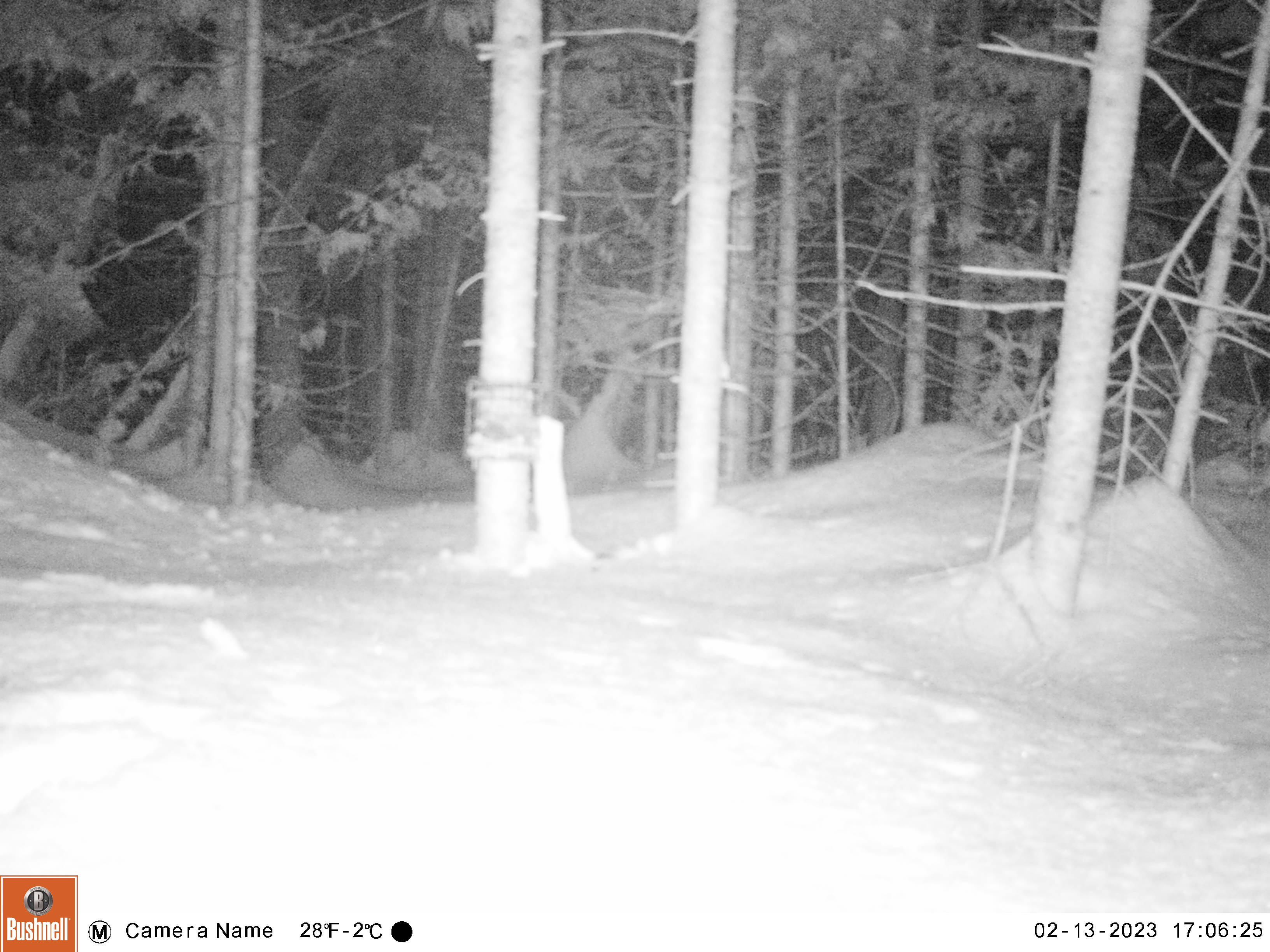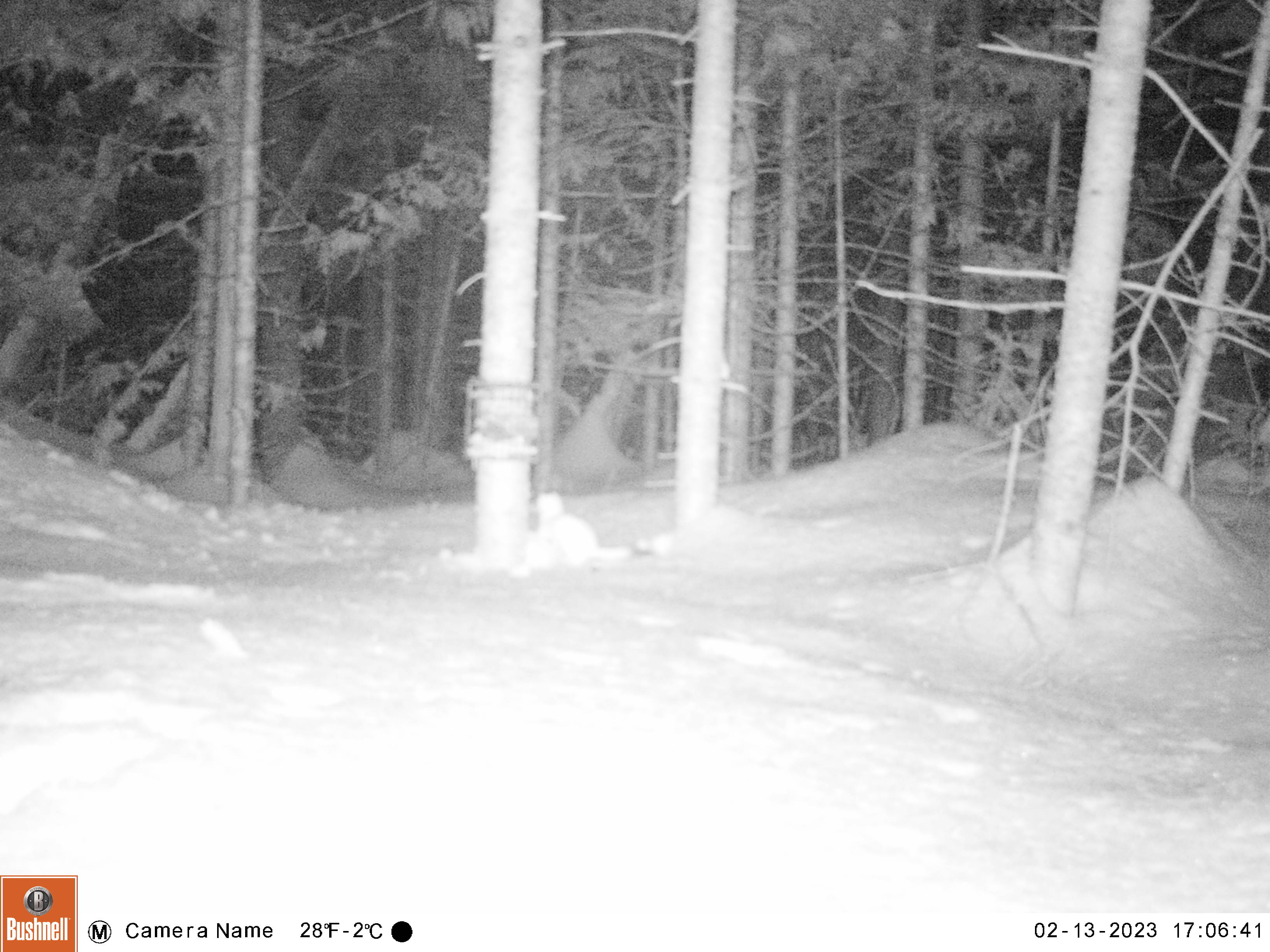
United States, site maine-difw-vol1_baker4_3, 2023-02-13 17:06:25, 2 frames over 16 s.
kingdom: Animalia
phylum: Chordata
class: Mammalia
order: Carnivora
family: Mustelidae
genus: Mustela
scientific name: Mustela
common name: weasel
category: weasel sp.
Weasel sp. (weasel) (Mustela).